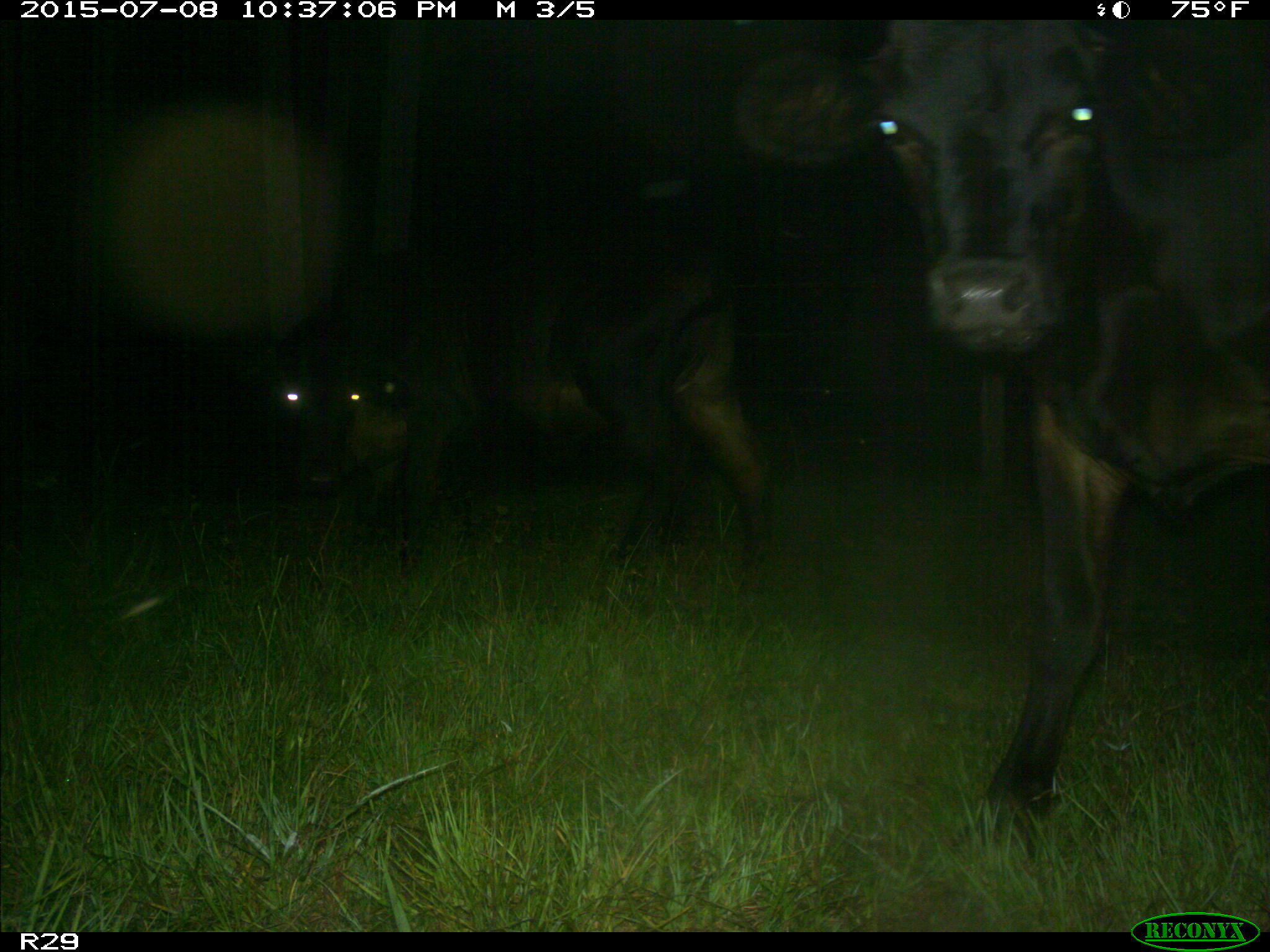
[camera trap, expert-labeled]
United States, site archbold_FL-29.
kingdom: Animalia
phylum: Chordata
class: Mammalia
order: Artiodactyla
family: Bovidae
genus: Bos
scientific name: Bos taurus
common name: domestic cow